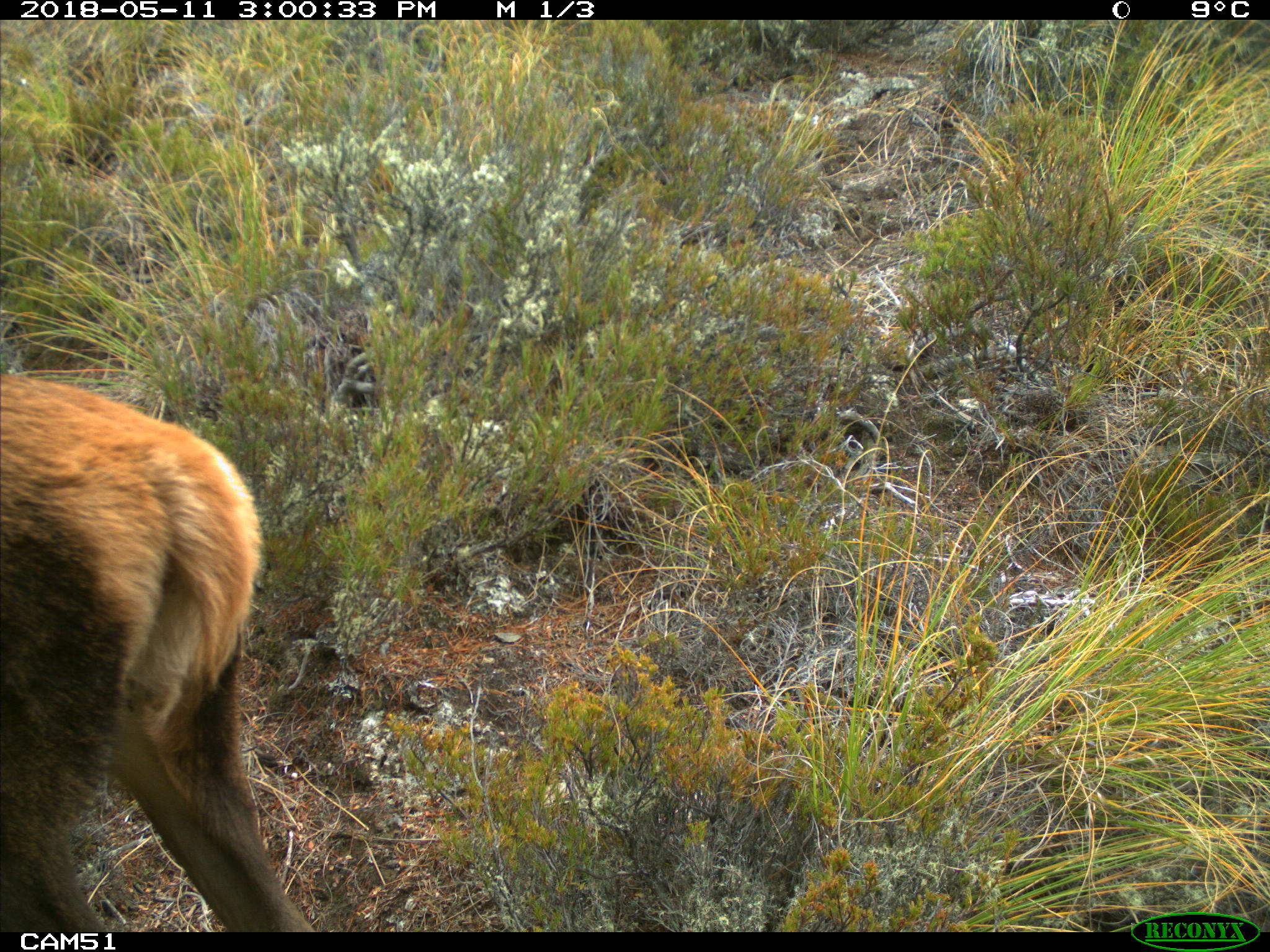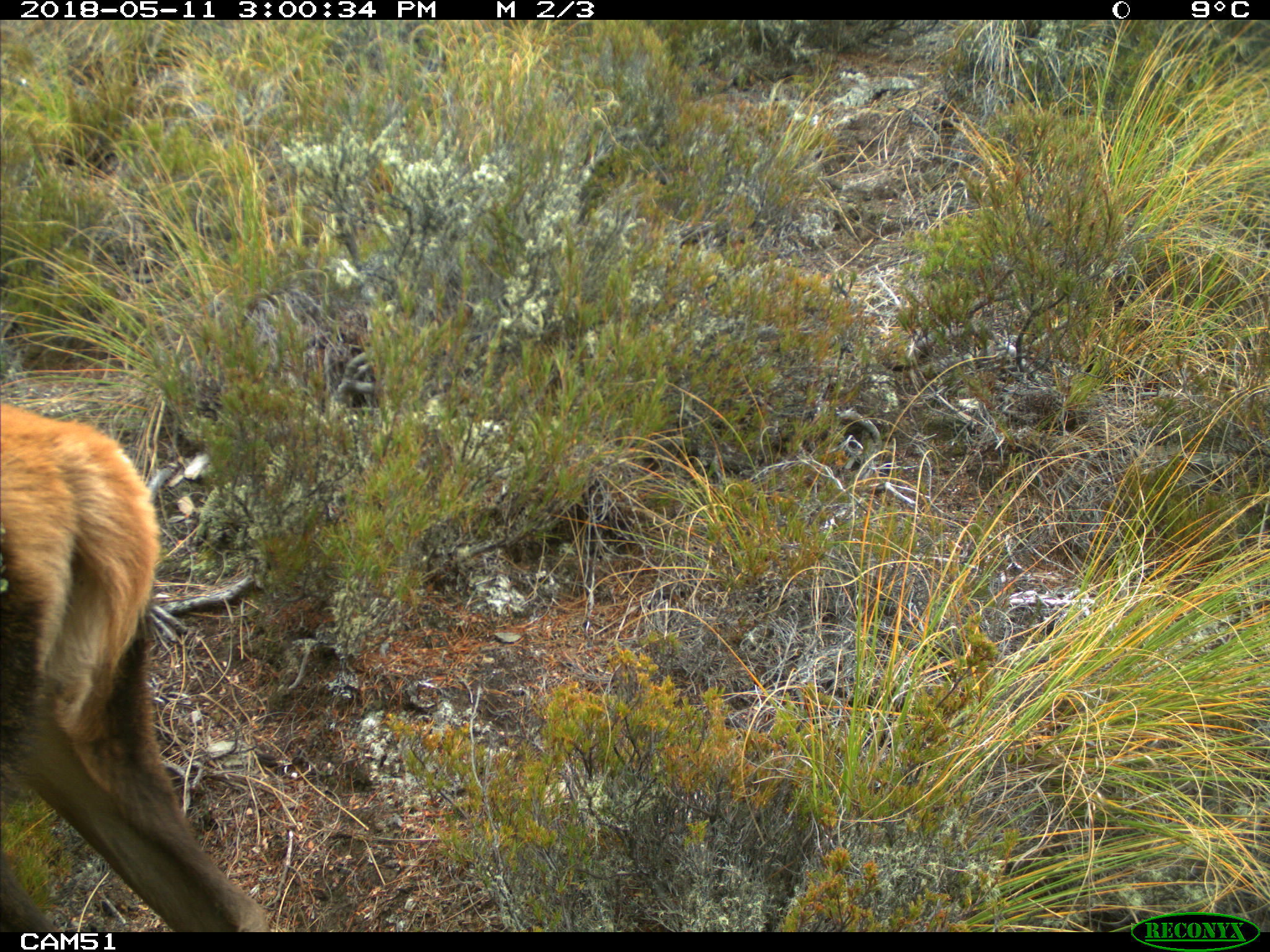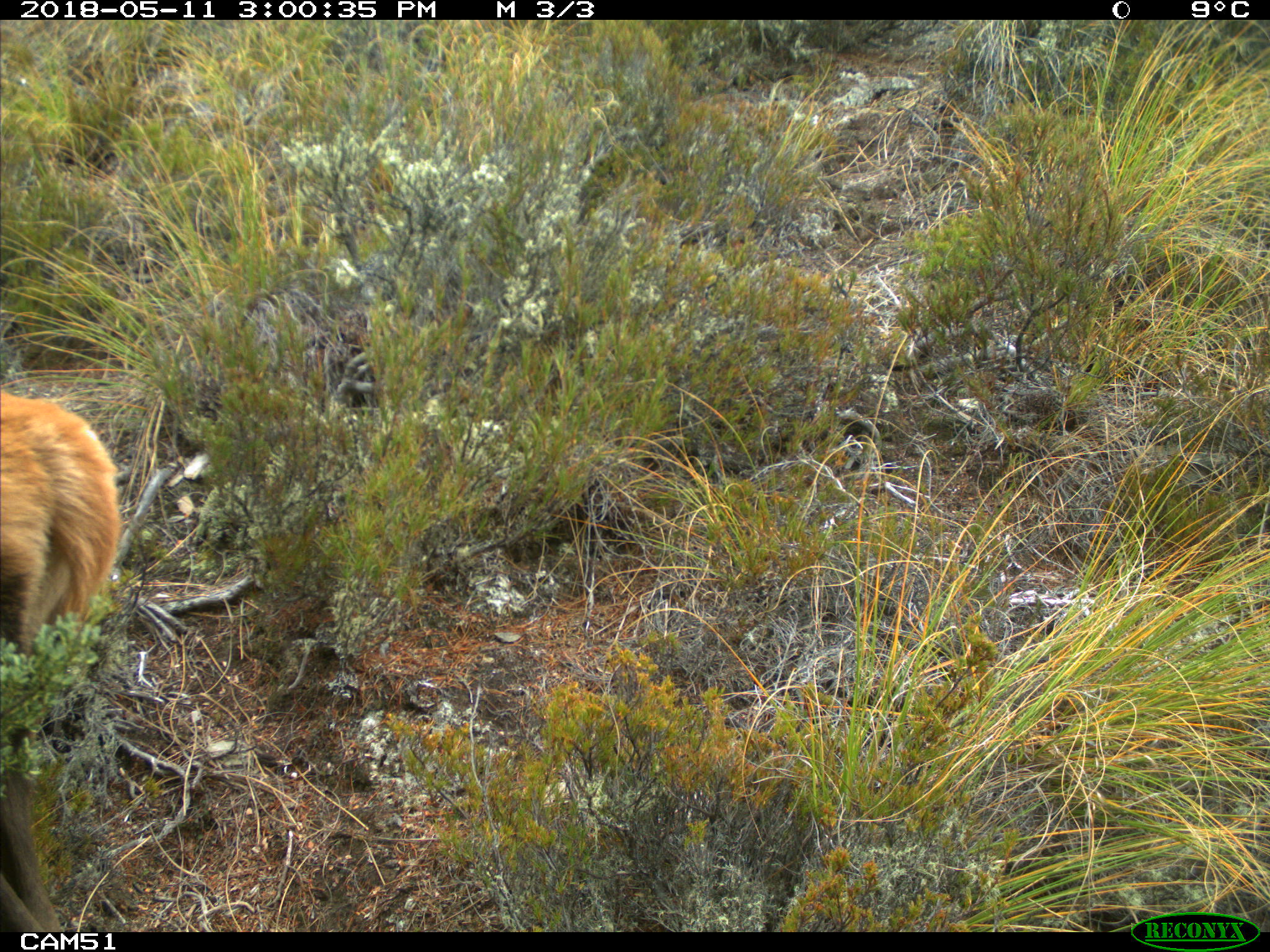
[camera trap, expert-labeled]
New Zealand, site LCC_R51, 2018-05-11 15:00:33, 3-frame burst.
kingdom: Animalia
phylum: Chordata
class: Mammalia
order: Artiodactyla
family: Cervidae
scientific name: Cervidae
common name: deer